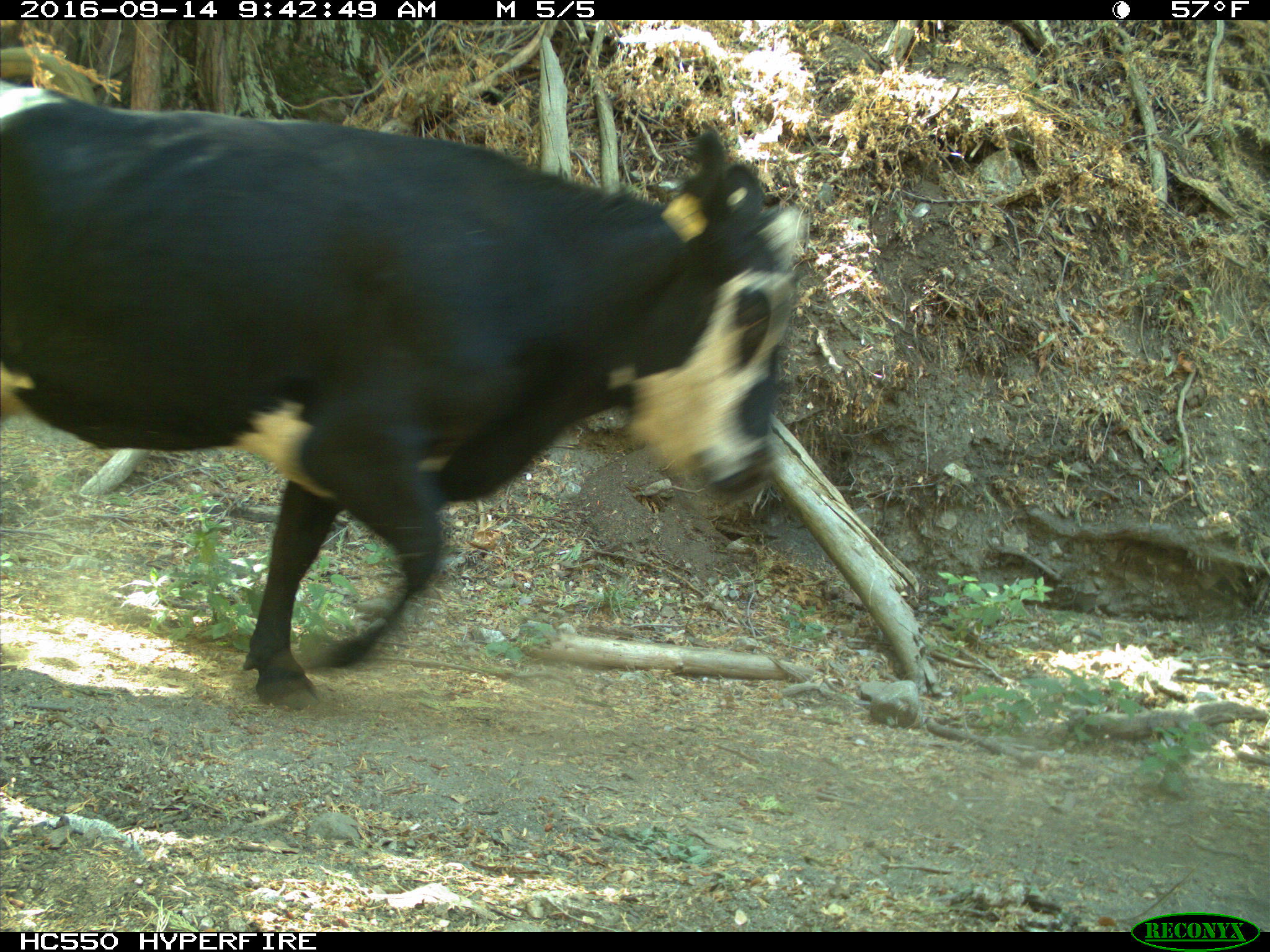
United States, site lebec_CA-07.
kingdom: Animalia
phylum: Chordata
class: Mammalia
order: Artiodactyla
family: Bovidae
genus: Bos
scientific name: Bos taurus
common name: domestic cow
Bos taurus (domestic cow).